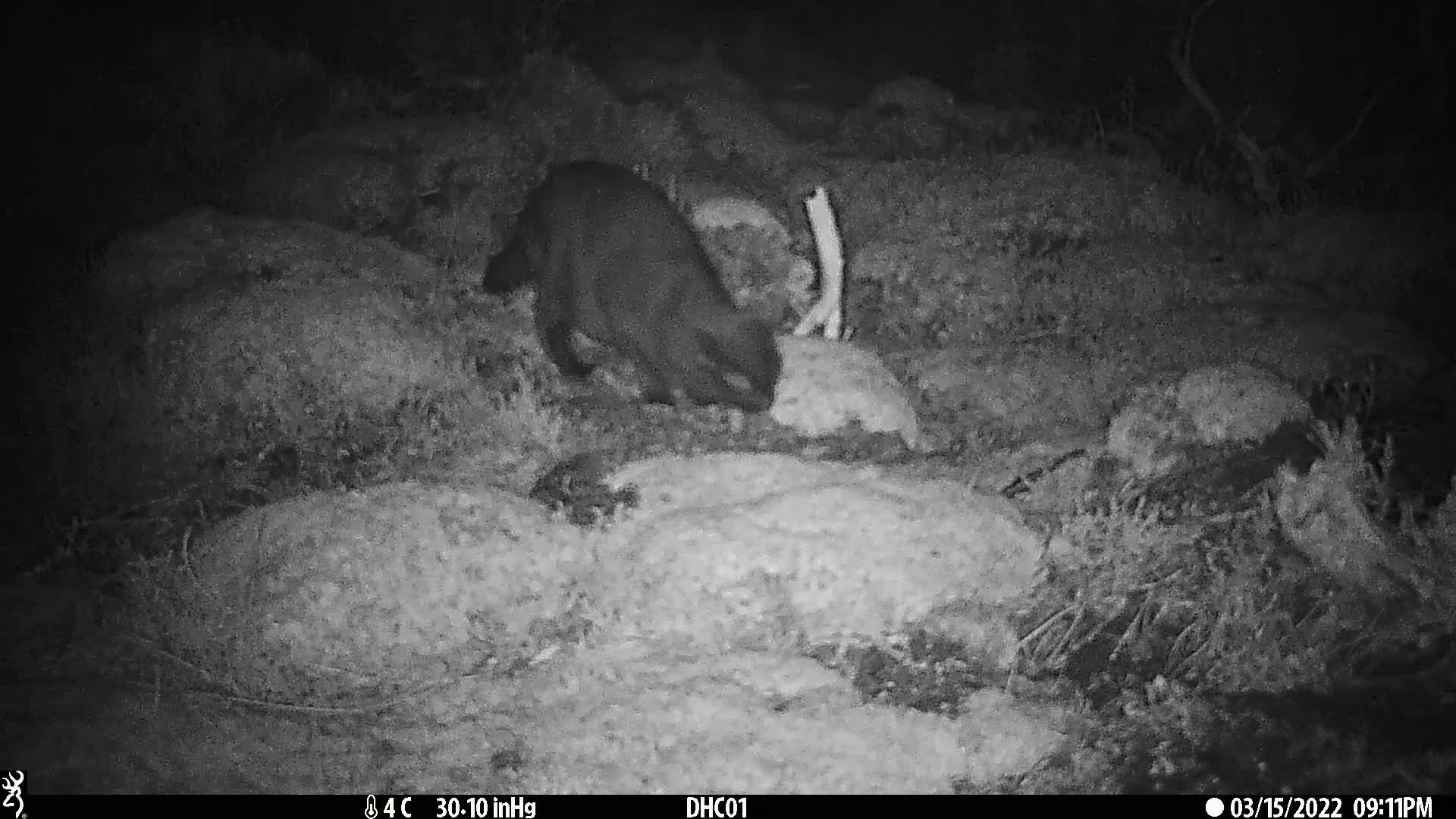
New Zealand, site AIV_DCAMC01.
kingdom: Animalia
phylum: Chordata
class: Mammalia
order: Carnivora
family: Felidae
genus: Felis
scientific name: Felis catus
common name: domestic cat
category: cat